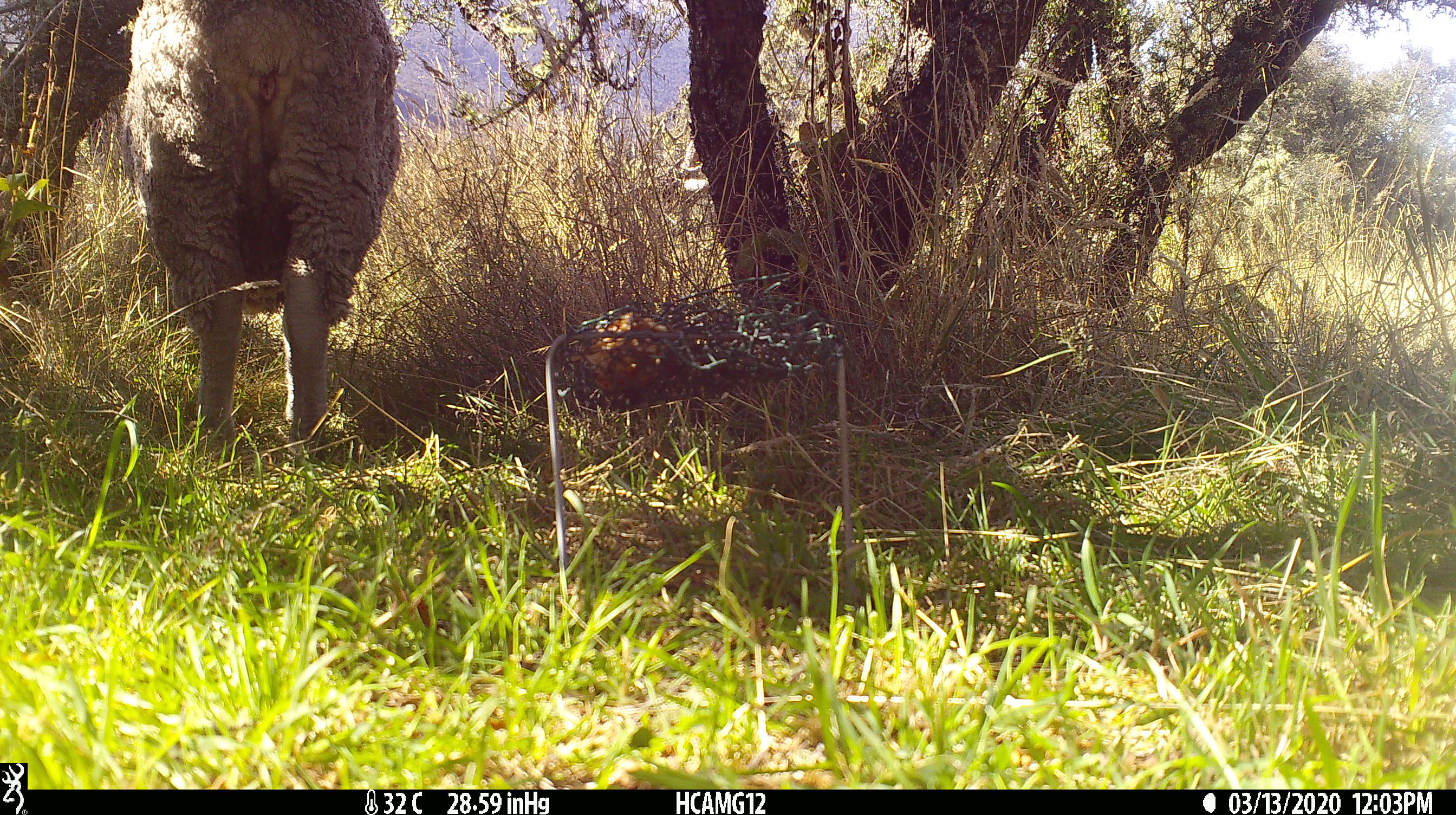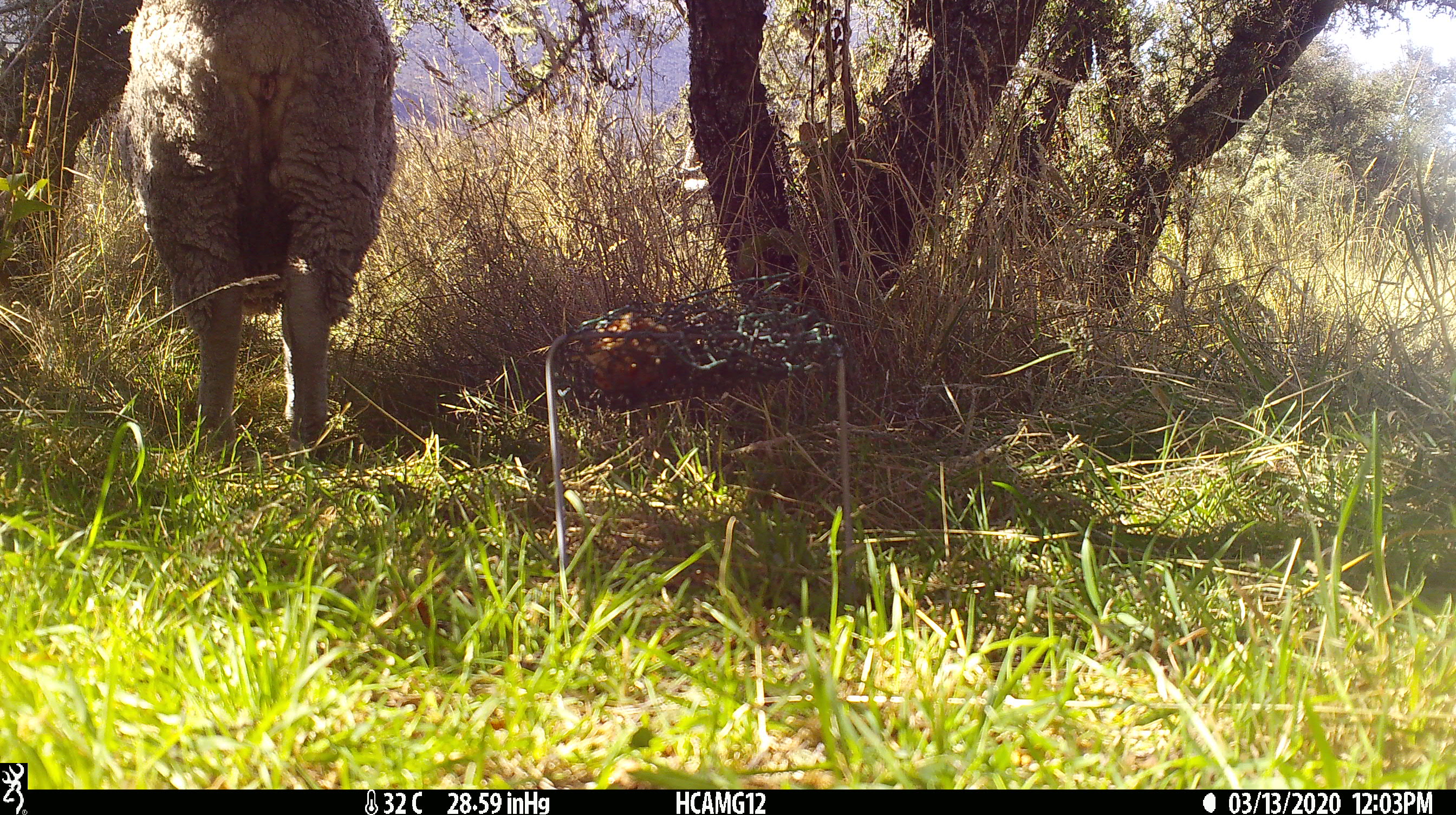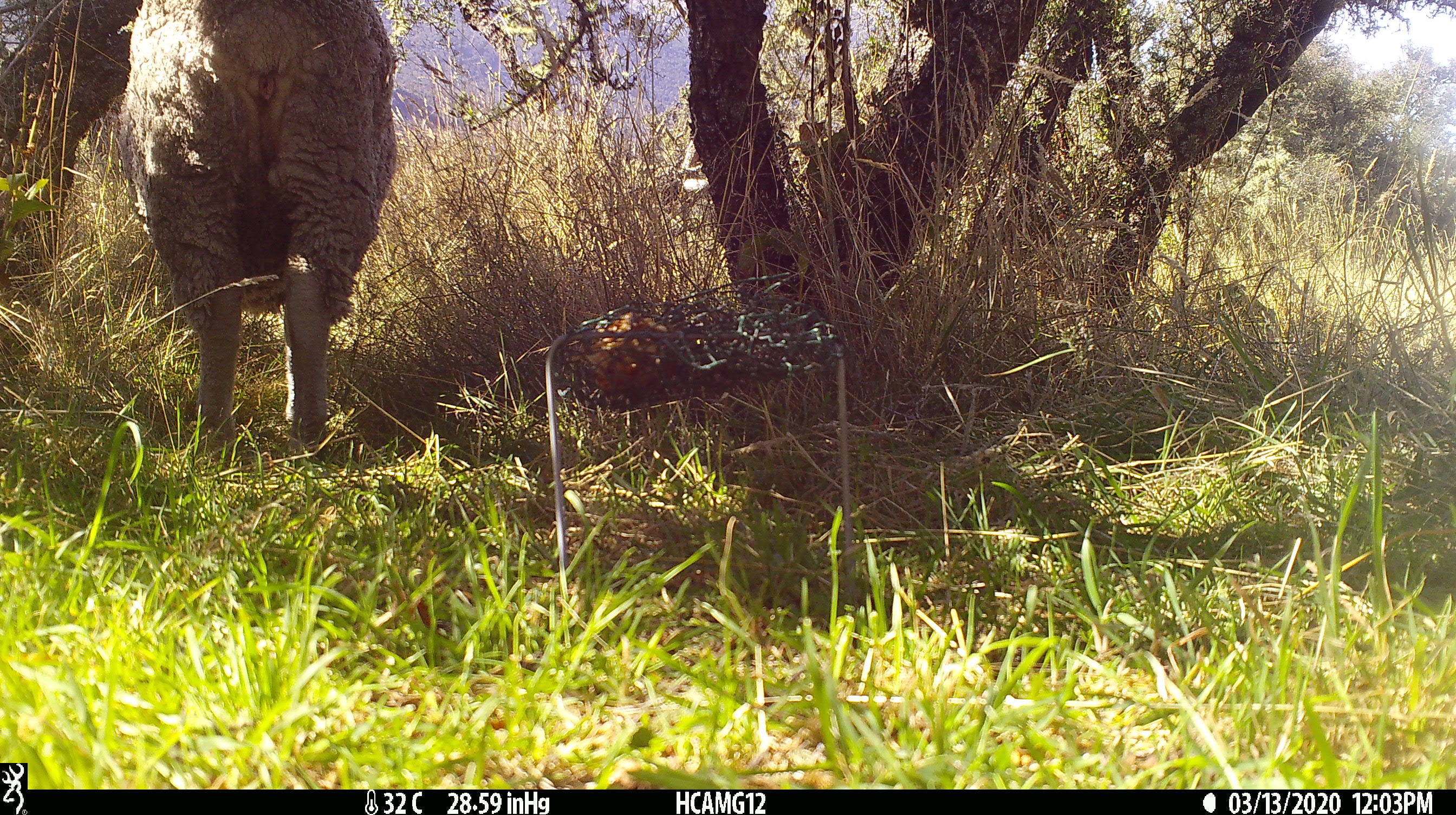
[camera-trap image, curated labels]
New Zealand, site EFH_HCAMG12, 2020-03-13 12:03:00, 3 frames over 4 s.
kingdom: Animalia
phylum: Chordata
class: Mammalia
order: Artiodactyla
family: Bovidae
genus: Ovis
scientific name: Ovis aries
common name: domestic sheep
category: sheep